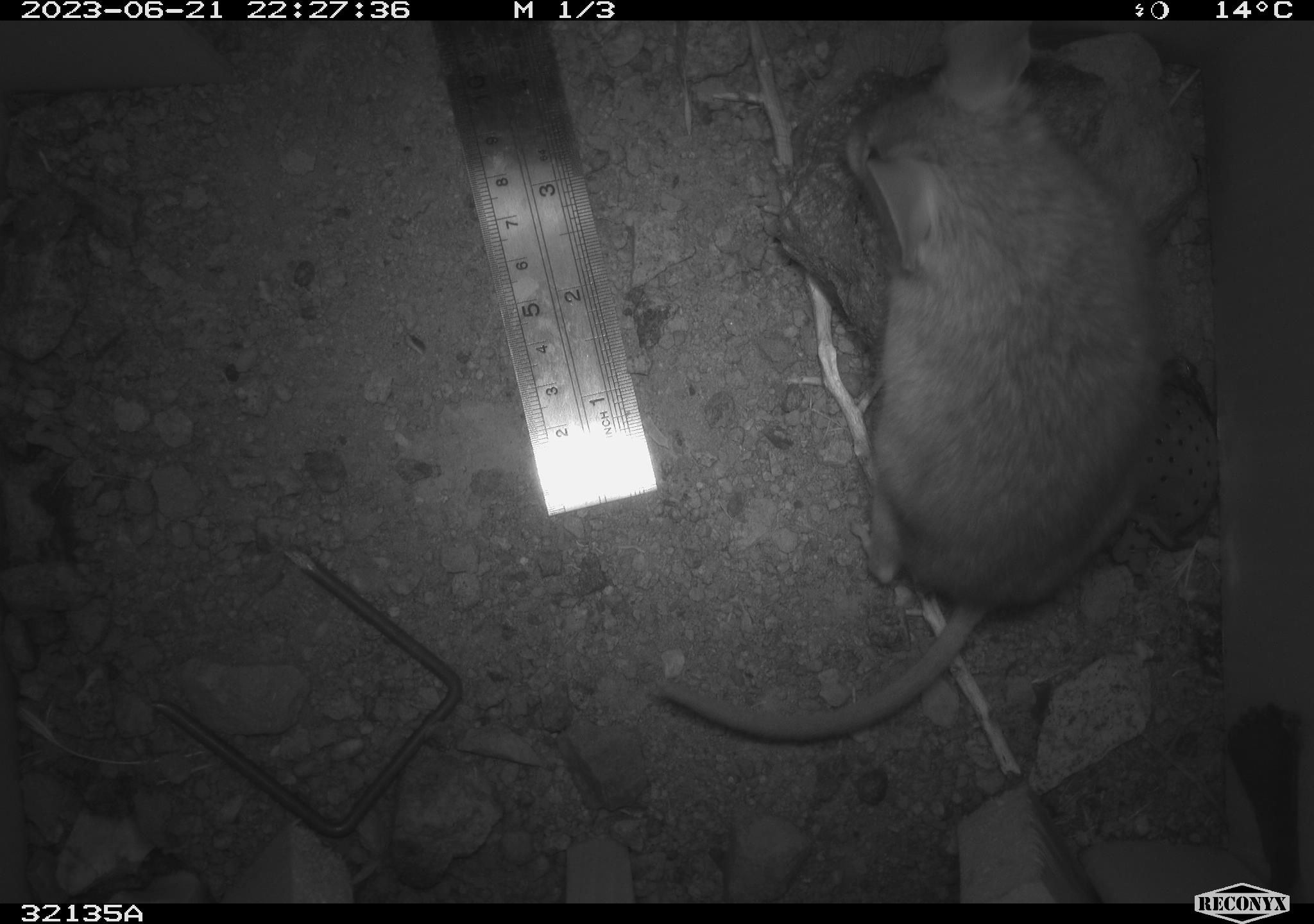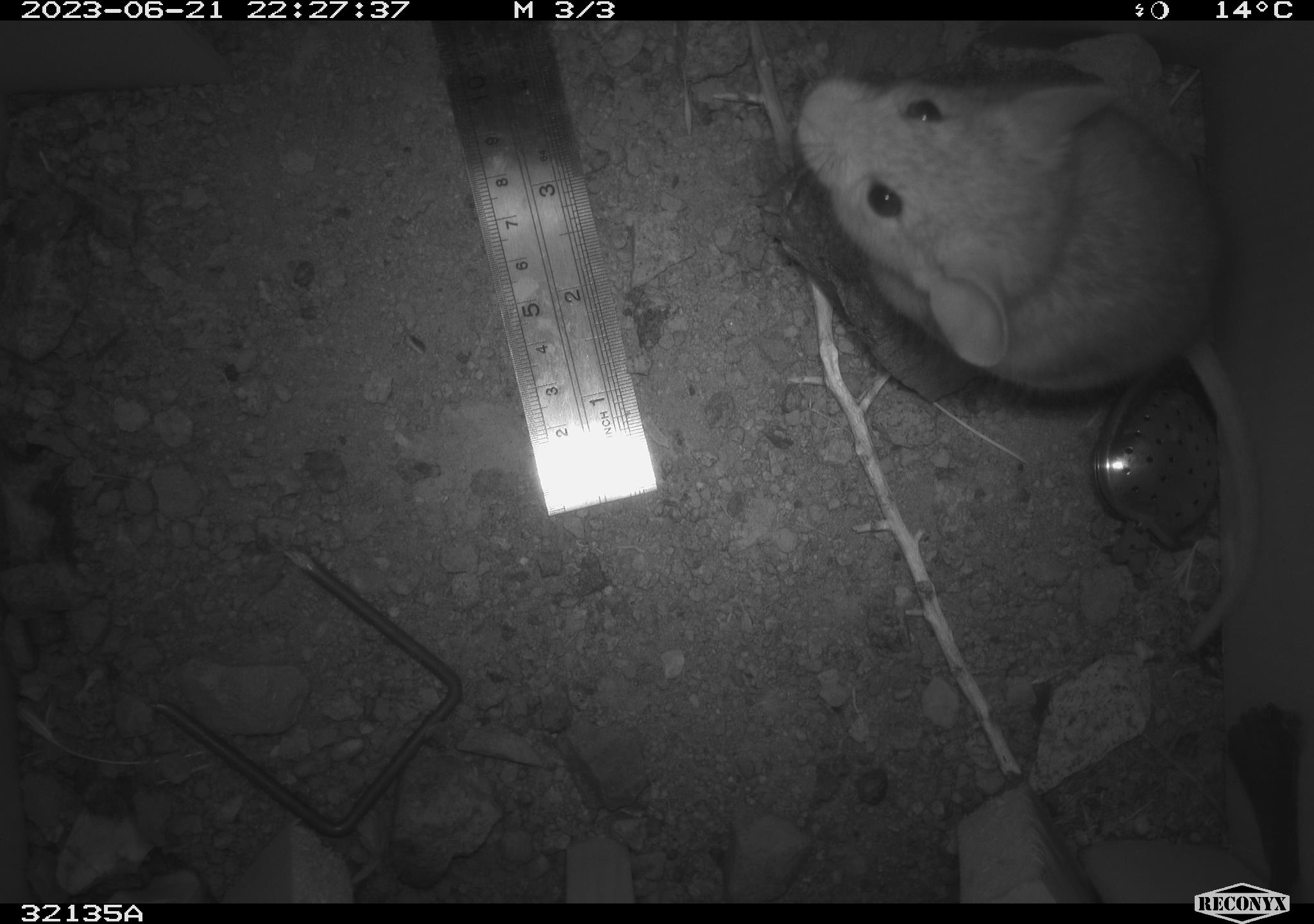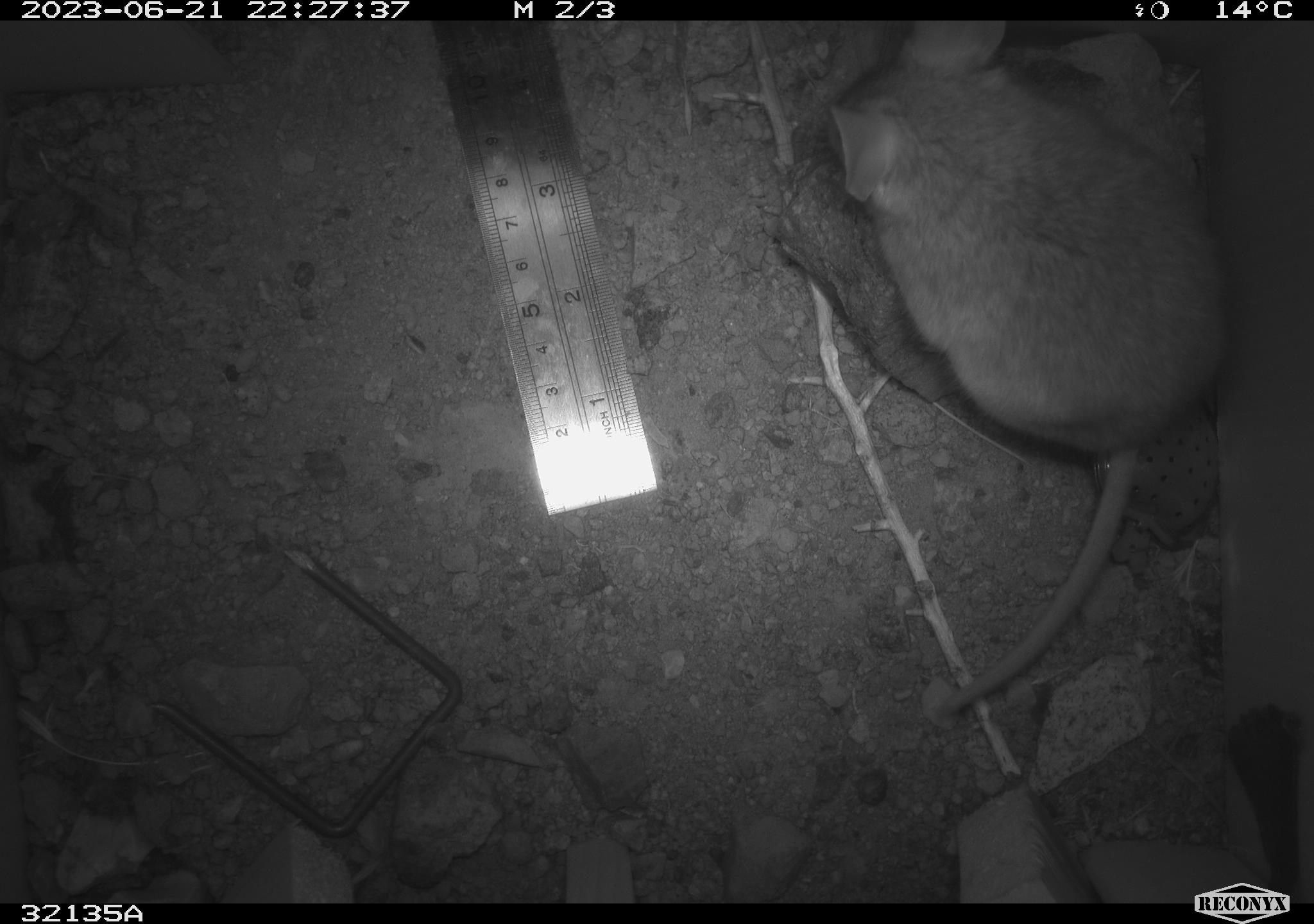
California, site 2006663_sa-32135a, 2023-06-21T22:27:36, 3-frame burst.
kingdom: Animalia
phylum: Chordata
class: Mammalia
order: Rodentia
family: Cricetidae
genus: Neotoma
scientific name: Neotoma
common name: pack rat or woodrat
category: neotoma species